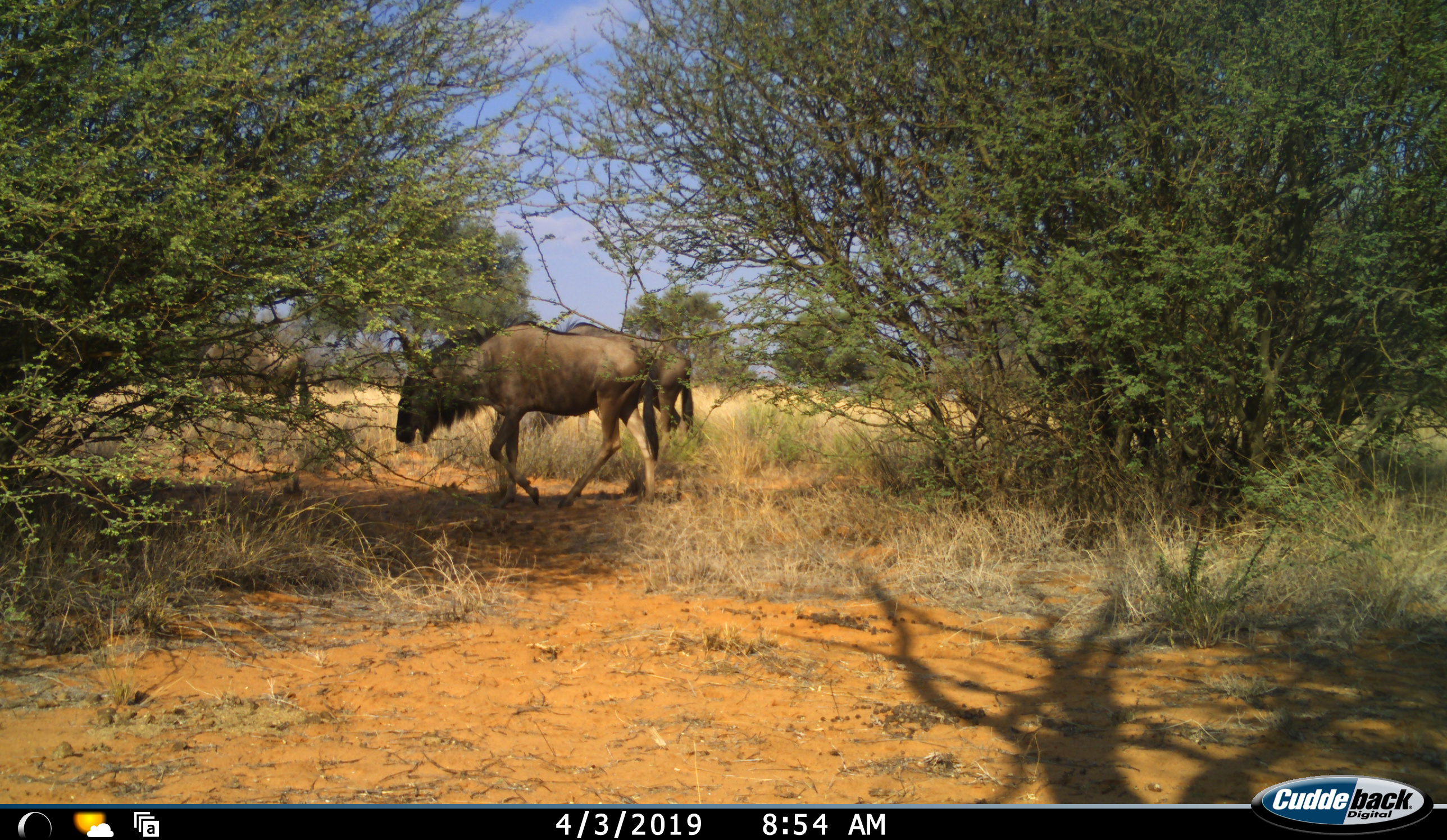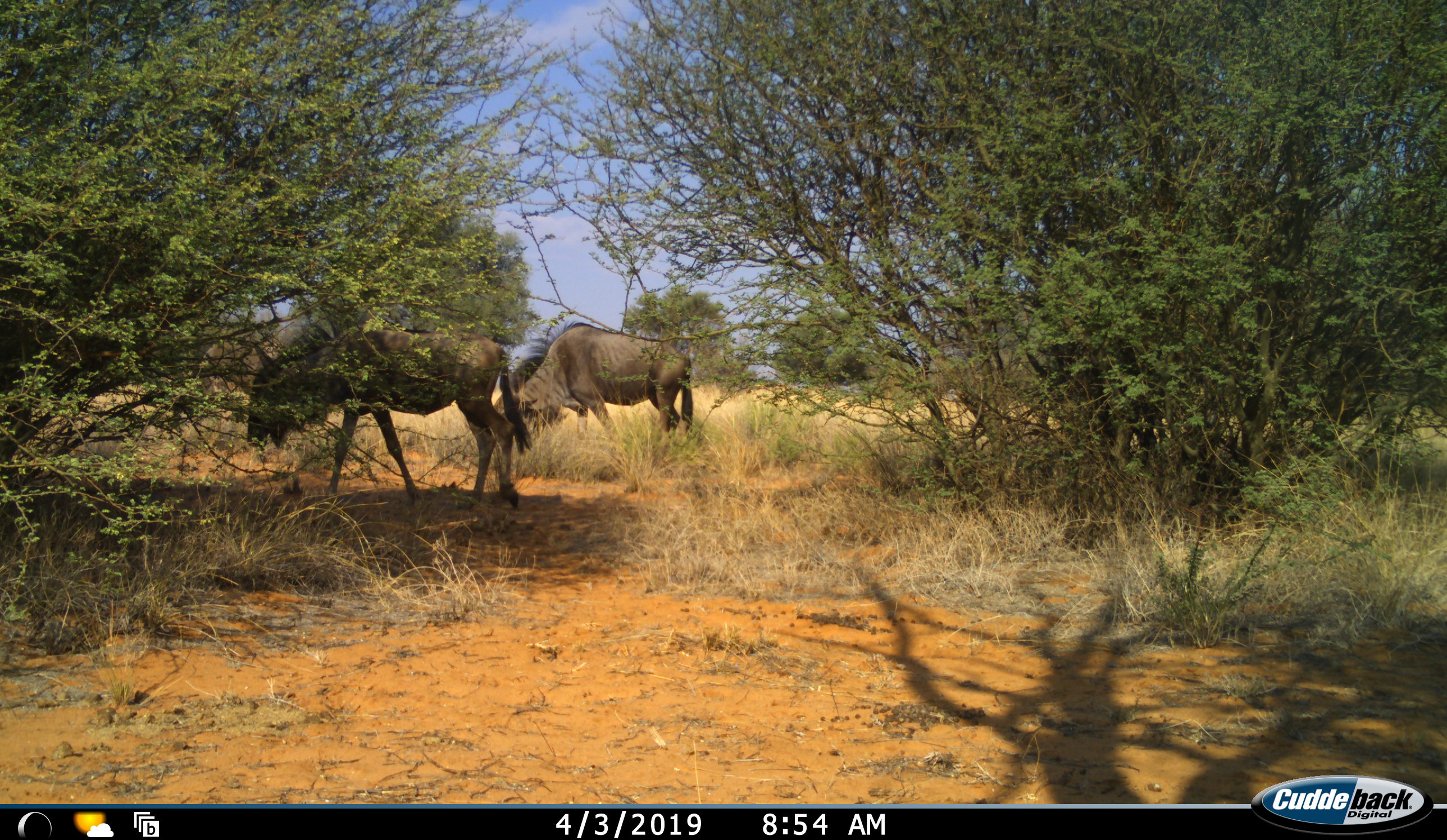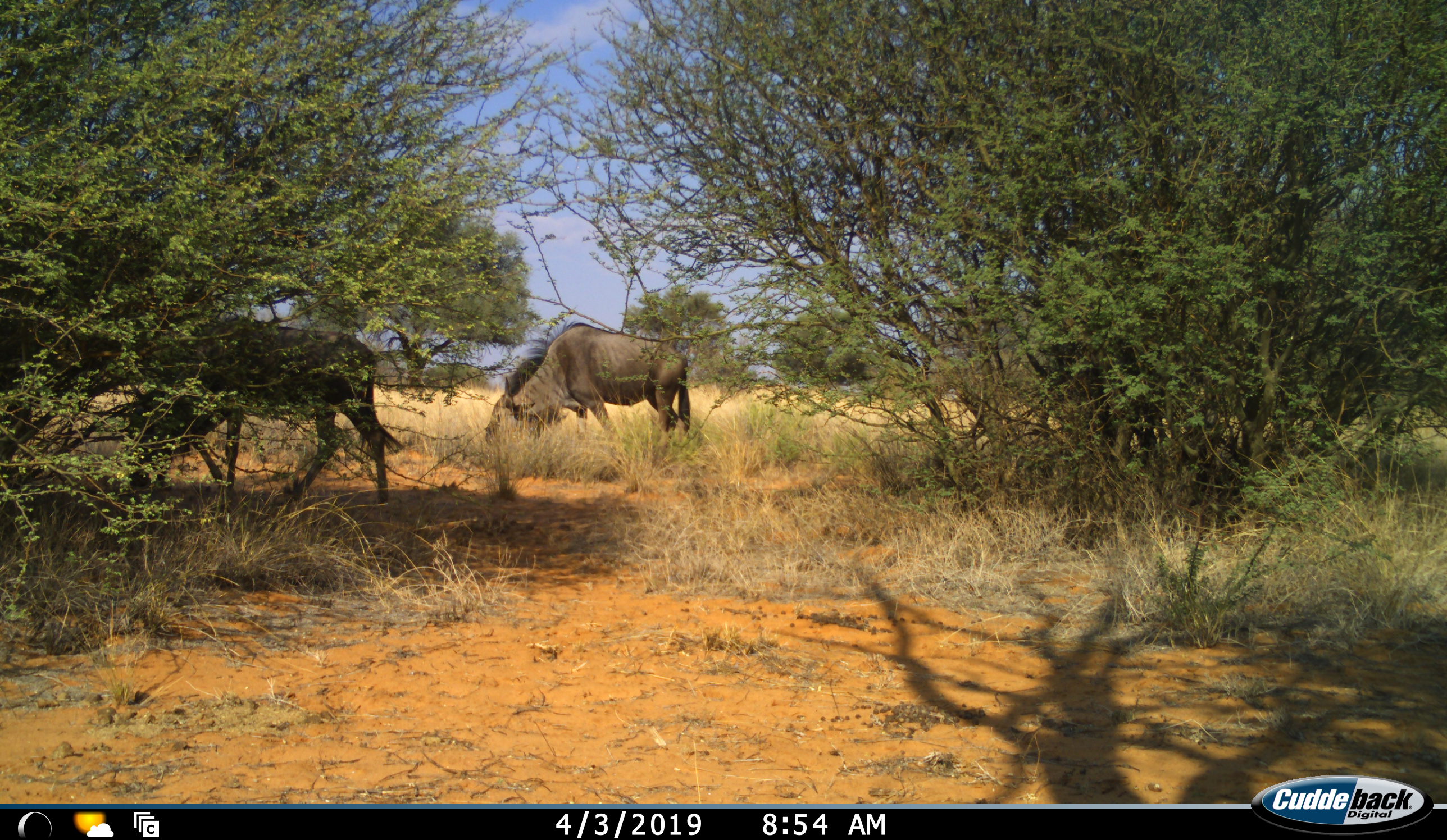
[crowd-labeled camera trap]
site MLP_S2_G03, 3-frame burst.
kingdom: Animalia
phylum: Chordata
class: Mammalia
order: Artiodactyla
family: Bovidae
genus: Connochaetes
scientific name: Connochaetes taurinus taurinus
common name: blue wildebeest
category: wildebeestblue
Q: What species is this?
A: Wildebeestblue (blue wildebeest) (Connochaetes taurinus taurinus).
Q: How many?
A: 3.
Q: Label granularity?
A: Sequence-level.